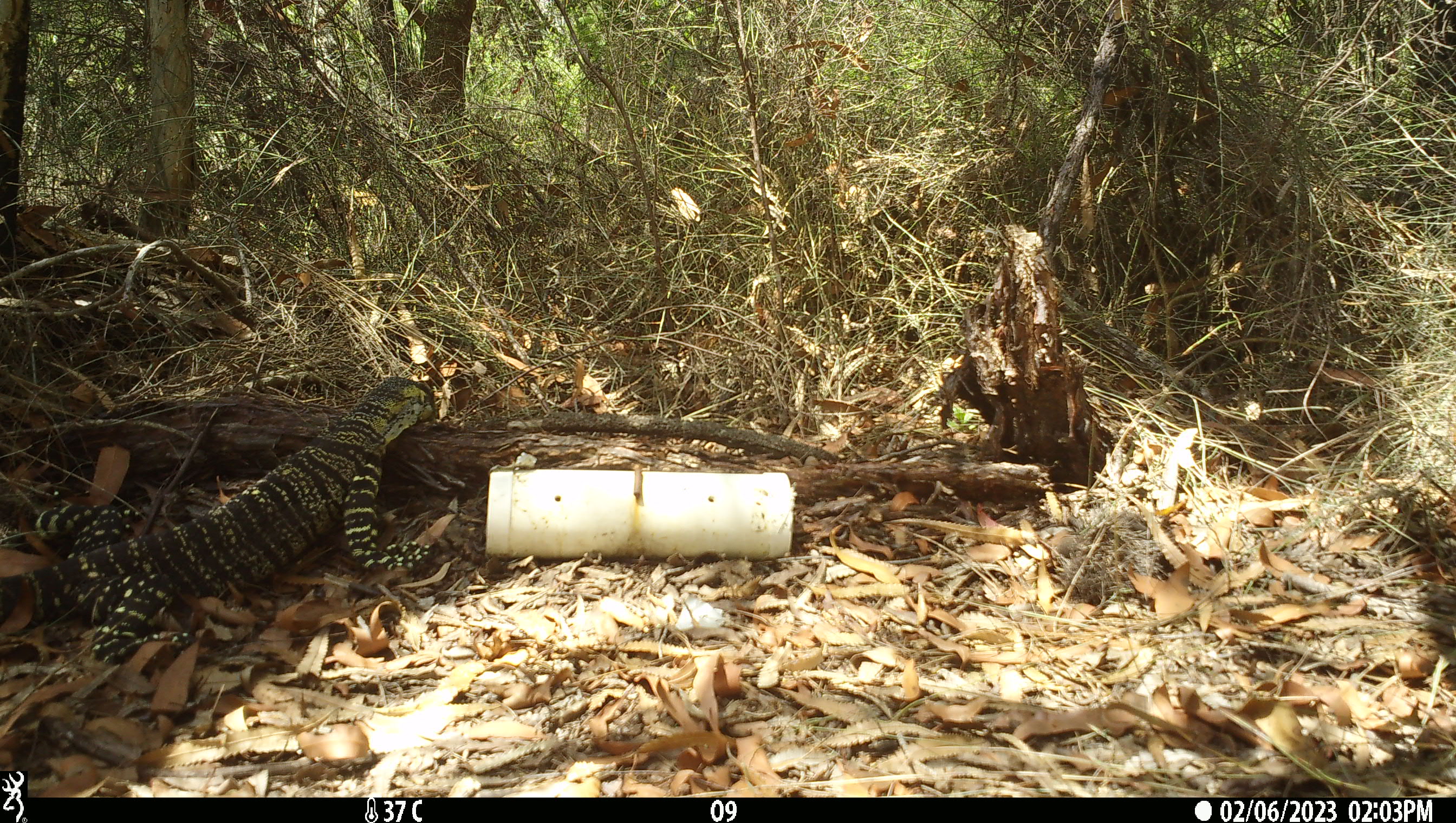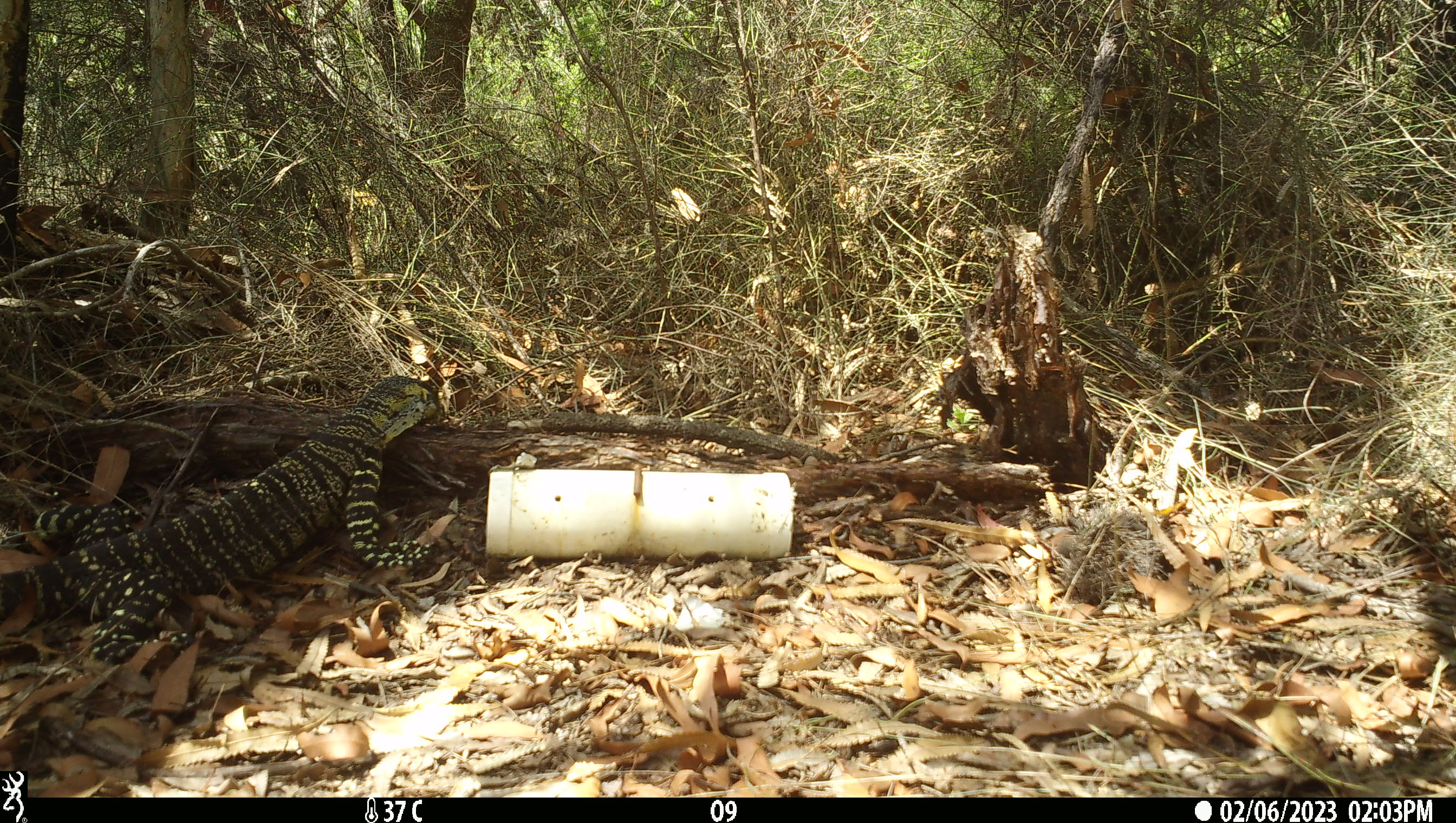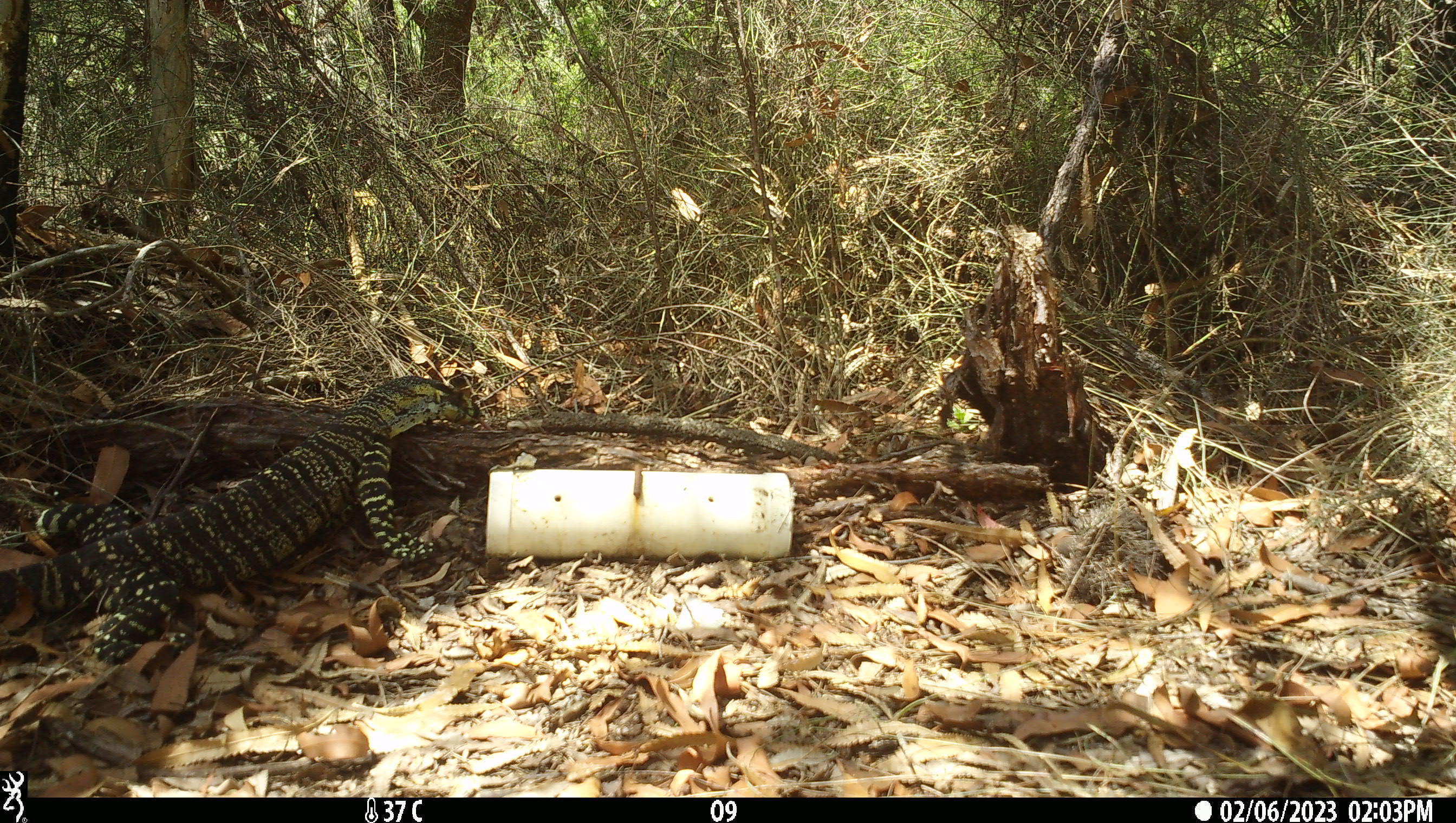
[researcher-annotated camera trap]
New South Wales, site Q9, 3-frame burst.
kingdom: Animalia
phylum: Chordata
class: Reptilia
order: Squamata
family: Varanidae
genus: Varanus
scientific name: Varanus varius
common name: lace monitor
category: goanna